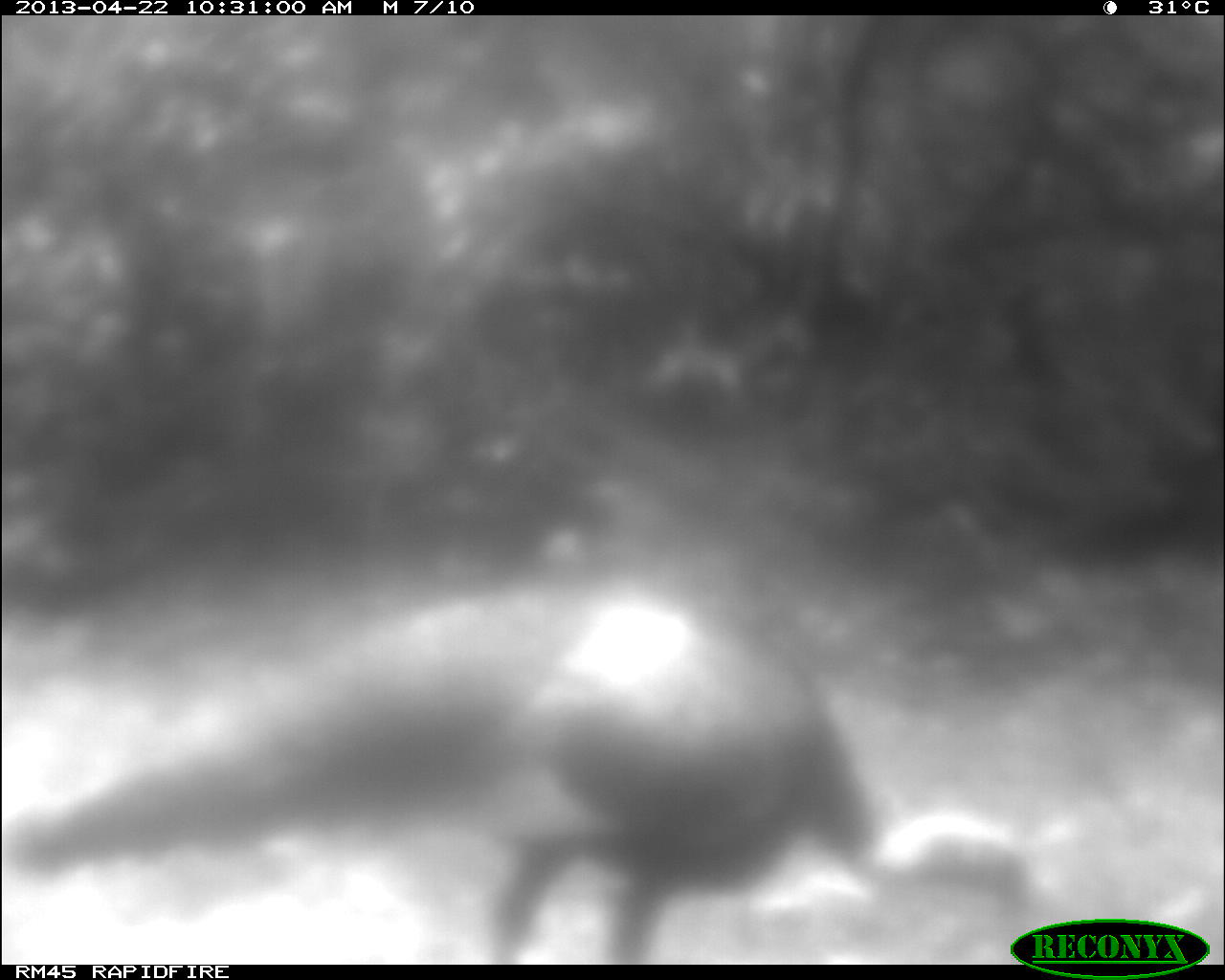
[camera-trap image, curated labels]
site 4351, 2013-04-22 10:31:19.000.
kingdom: Animalia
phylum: Chordata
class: Aves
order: Galliformes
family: Phasianidae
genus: Meleagris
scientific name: Meleagris ocellata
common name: ocellated turkey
Meleagris ocellata (ocellated turkey), count 1.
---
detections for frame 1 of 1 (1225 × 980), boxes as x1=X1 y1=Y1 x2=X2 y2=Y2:
meleagris ocellata: x1=1 y1=570 x2=1047 y2=964